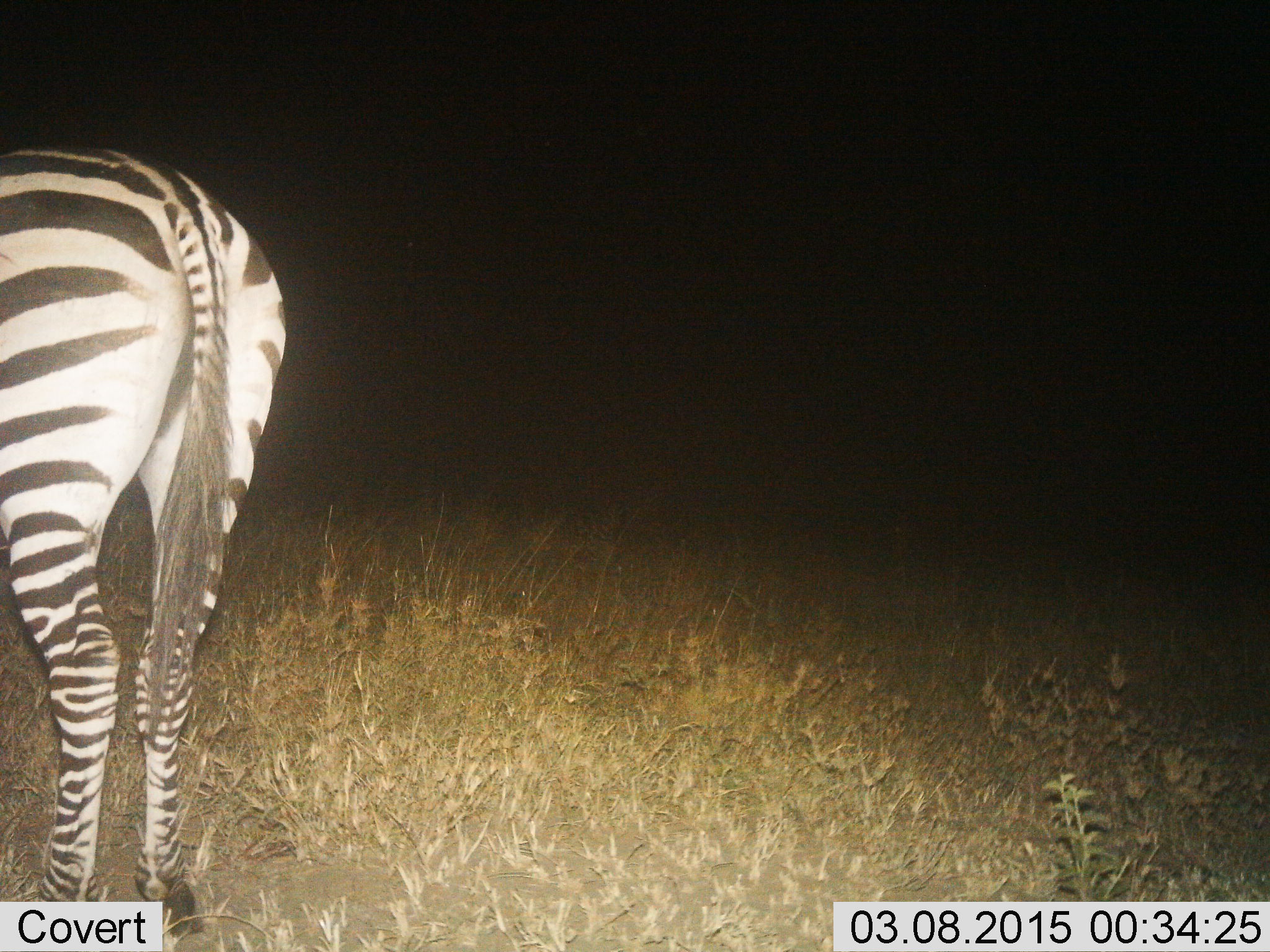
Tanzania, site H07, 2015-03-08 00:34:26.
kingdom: Animalia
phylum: Chordata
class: Mammalia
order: Perissodactyla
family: Equidae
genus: Equus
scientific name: Equus quagga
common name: plains zebra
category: zebra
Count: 1.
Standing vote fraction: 80%.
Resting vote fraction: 0%.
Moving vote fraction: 10%.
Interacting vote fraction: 0%.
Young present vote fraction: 0%.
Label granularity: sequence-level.